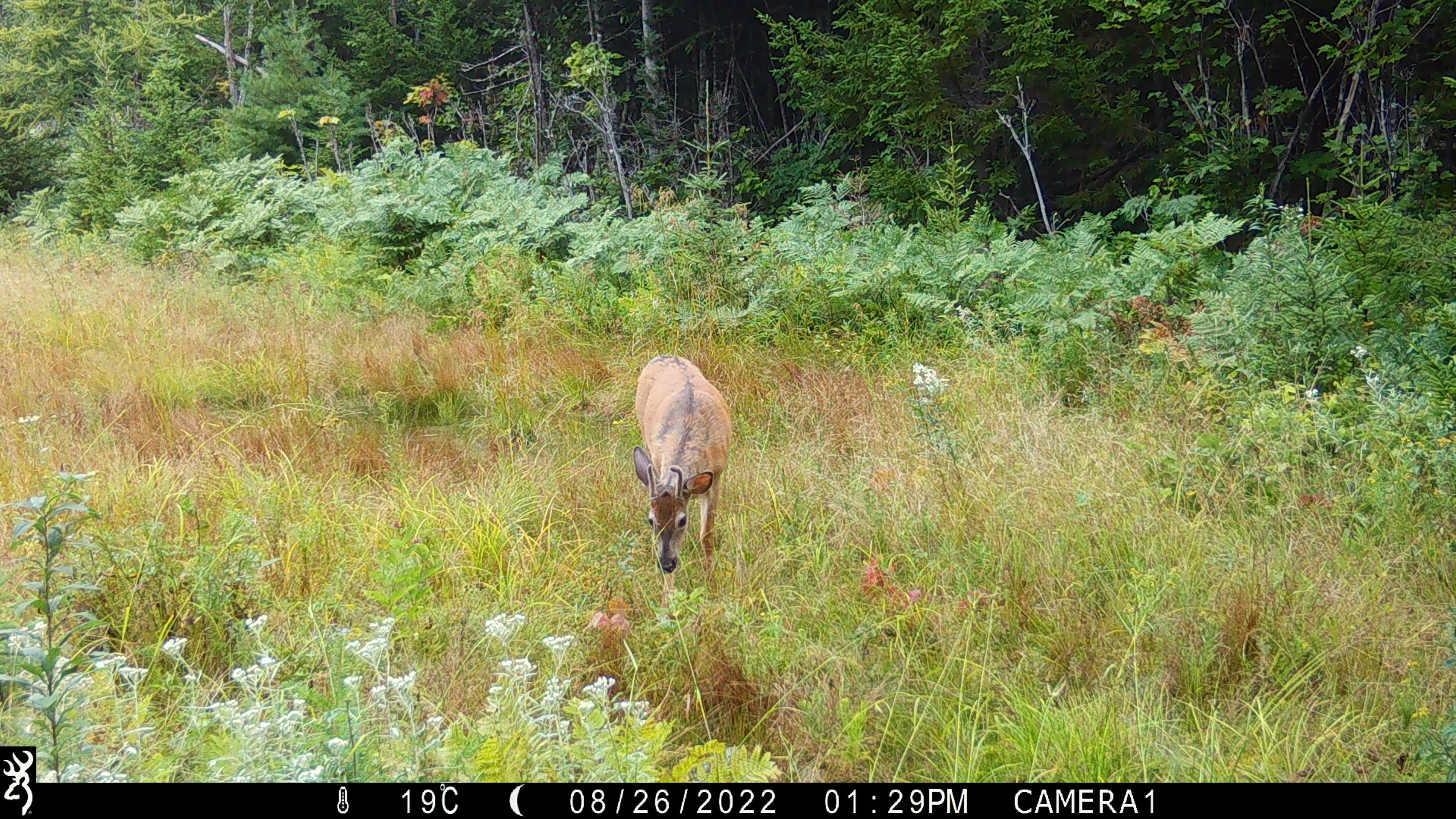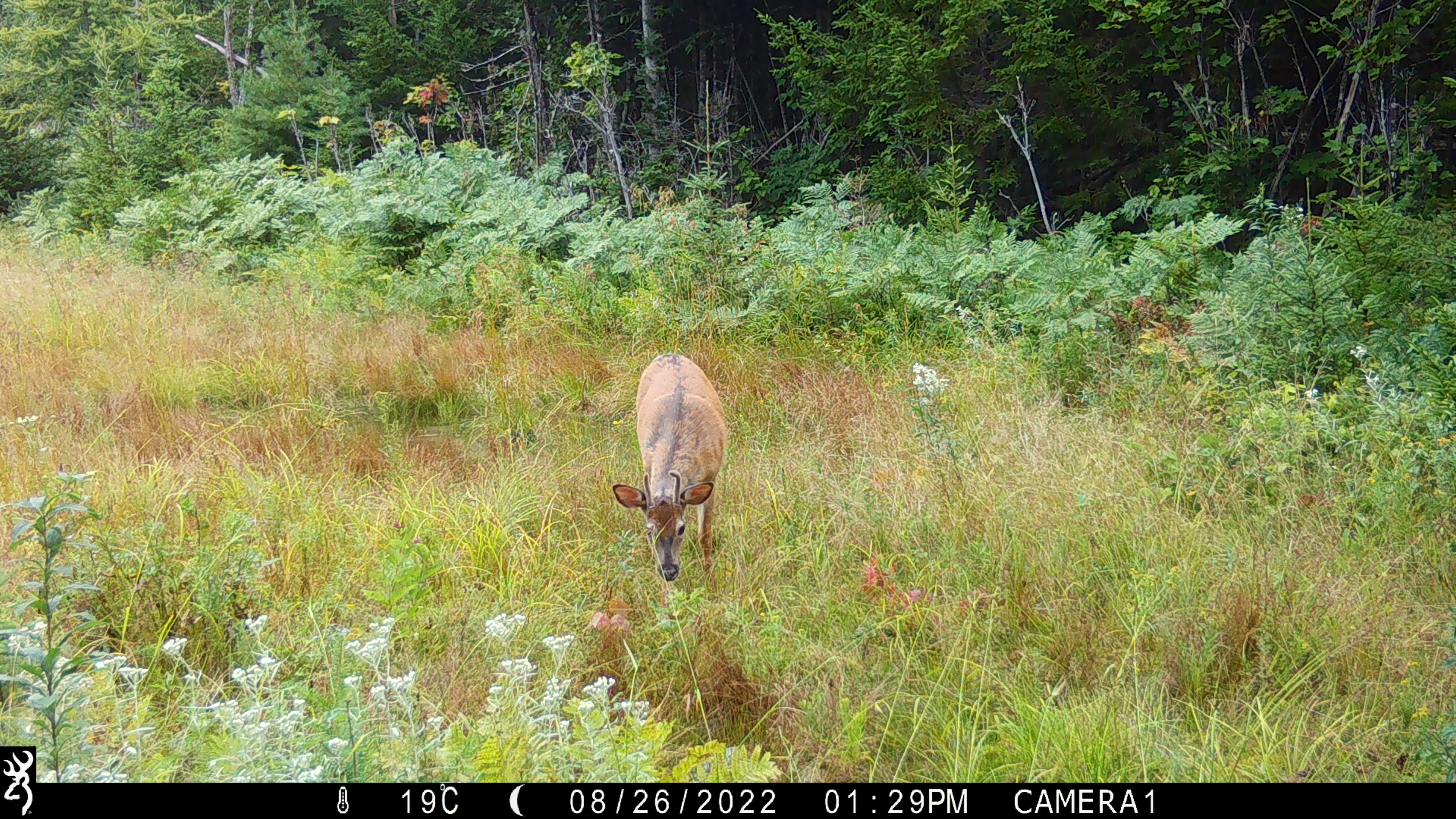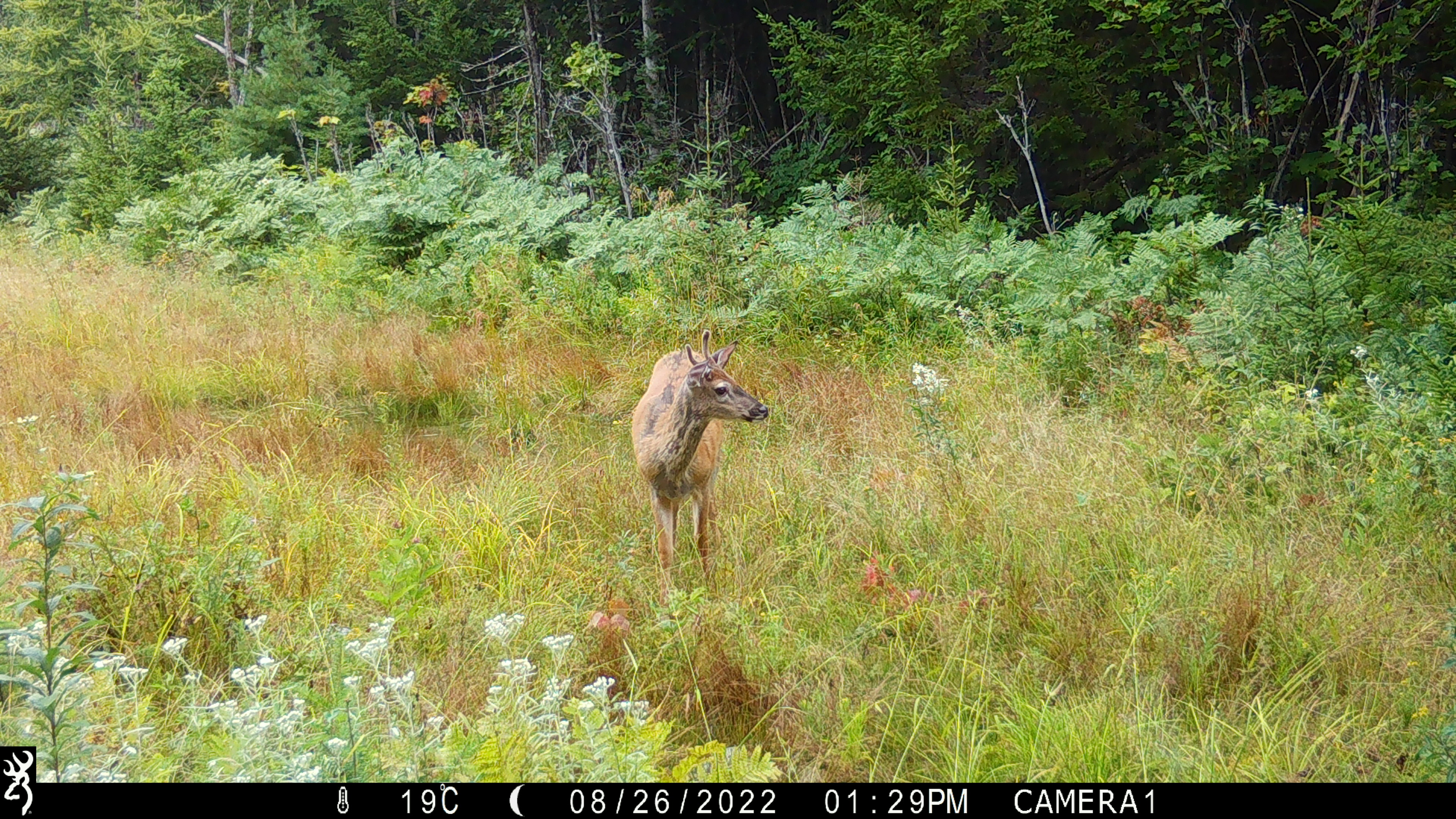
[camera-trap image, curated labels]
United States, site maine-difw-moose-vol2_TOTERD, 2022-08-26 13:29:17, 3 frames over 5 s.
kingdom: Animalia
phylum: Chordata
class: Mammalia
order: Artiodactyla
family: Cervidae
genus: Odocoileus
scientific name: Odocoileus virginianus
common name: white-tailed deer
White-tailed deer (Odocoileus virginianus).